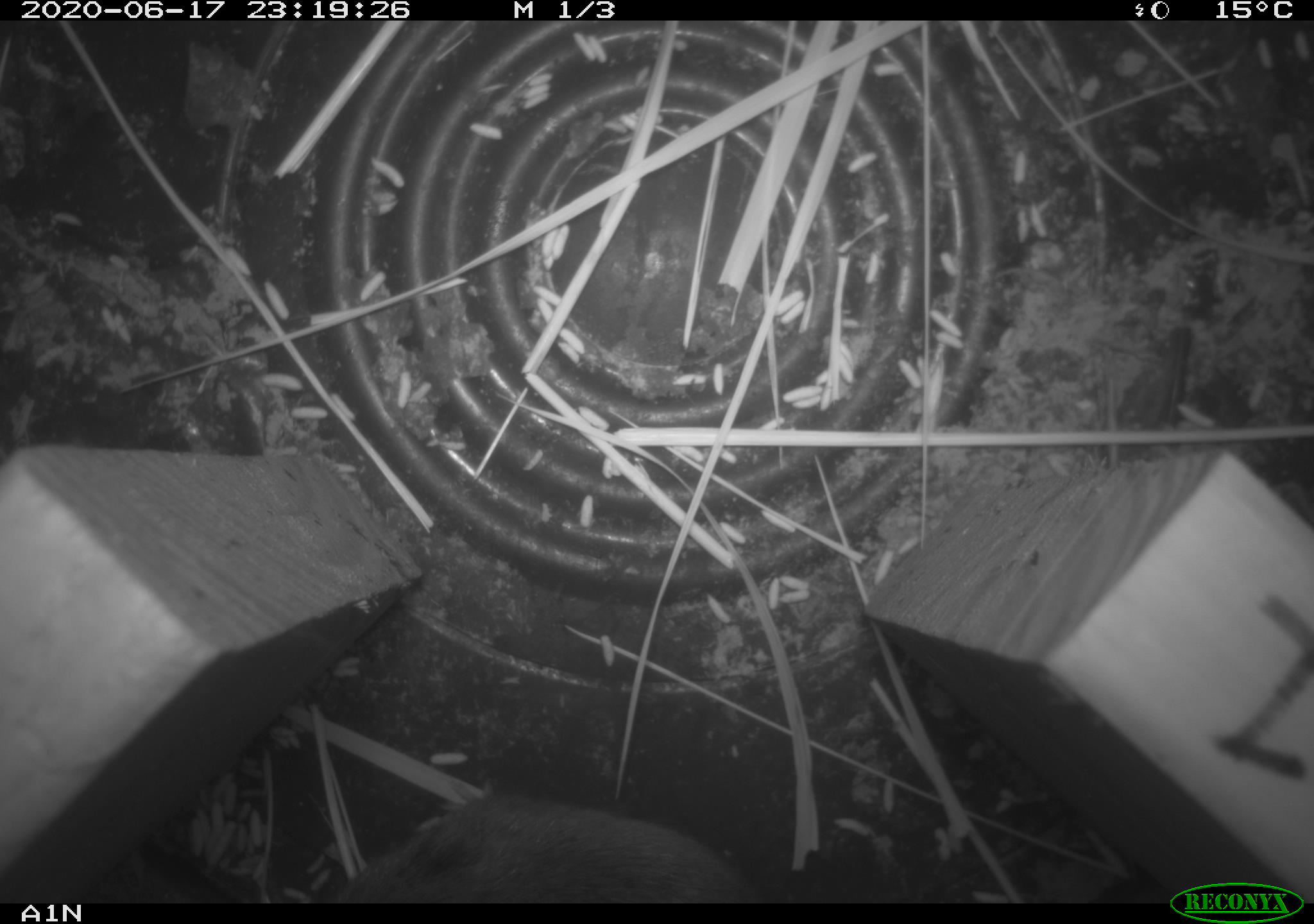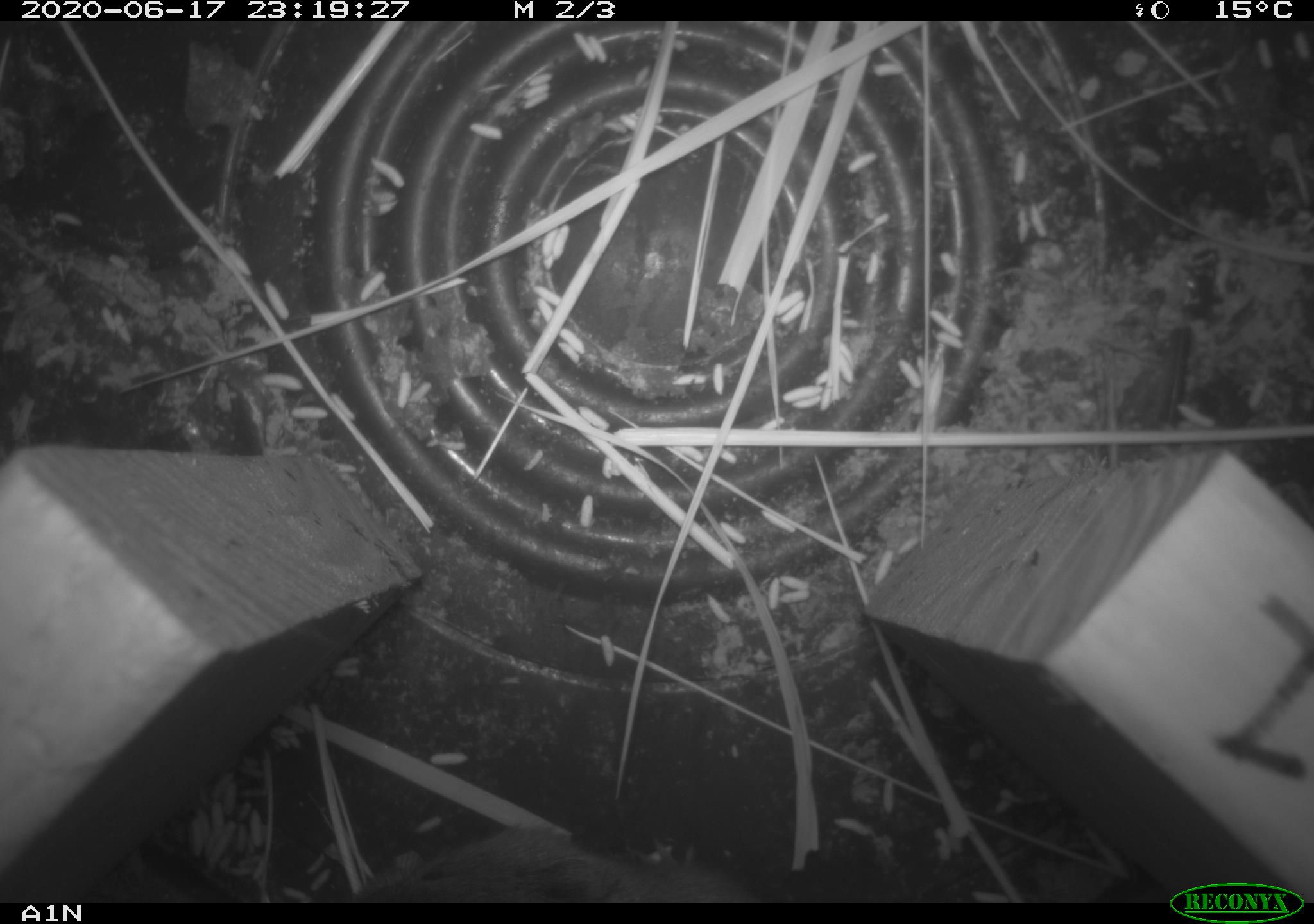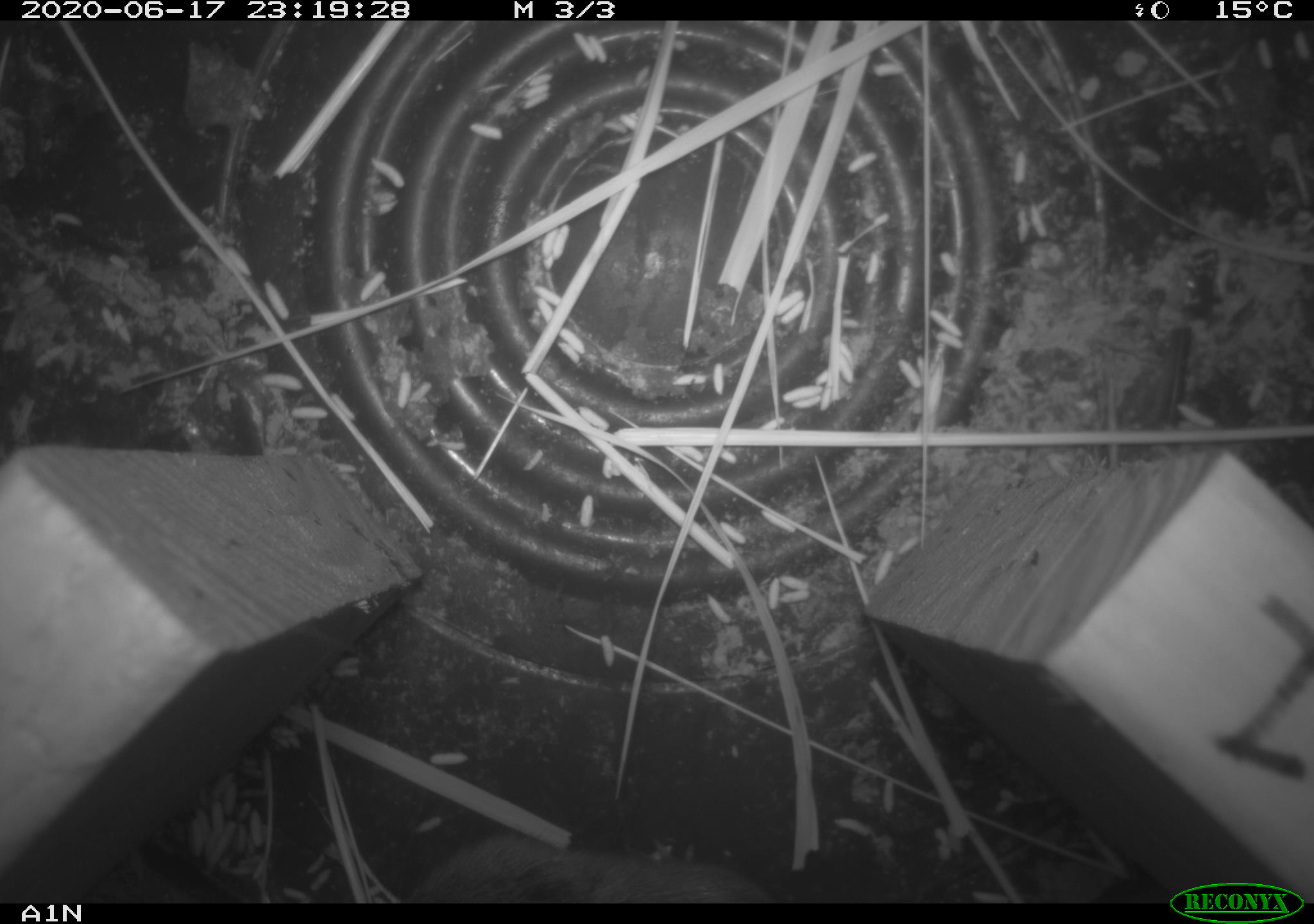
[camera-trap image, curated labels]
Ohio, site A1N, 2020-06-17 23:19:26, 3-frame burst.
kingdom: Animalia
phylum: Chordata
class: Mammalia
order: Rodentia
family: Cricetidae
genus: Microtus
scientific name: Microtus pennsylvanicus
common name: meadow vole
Meadow vole (Microtus pennsylvanicus).